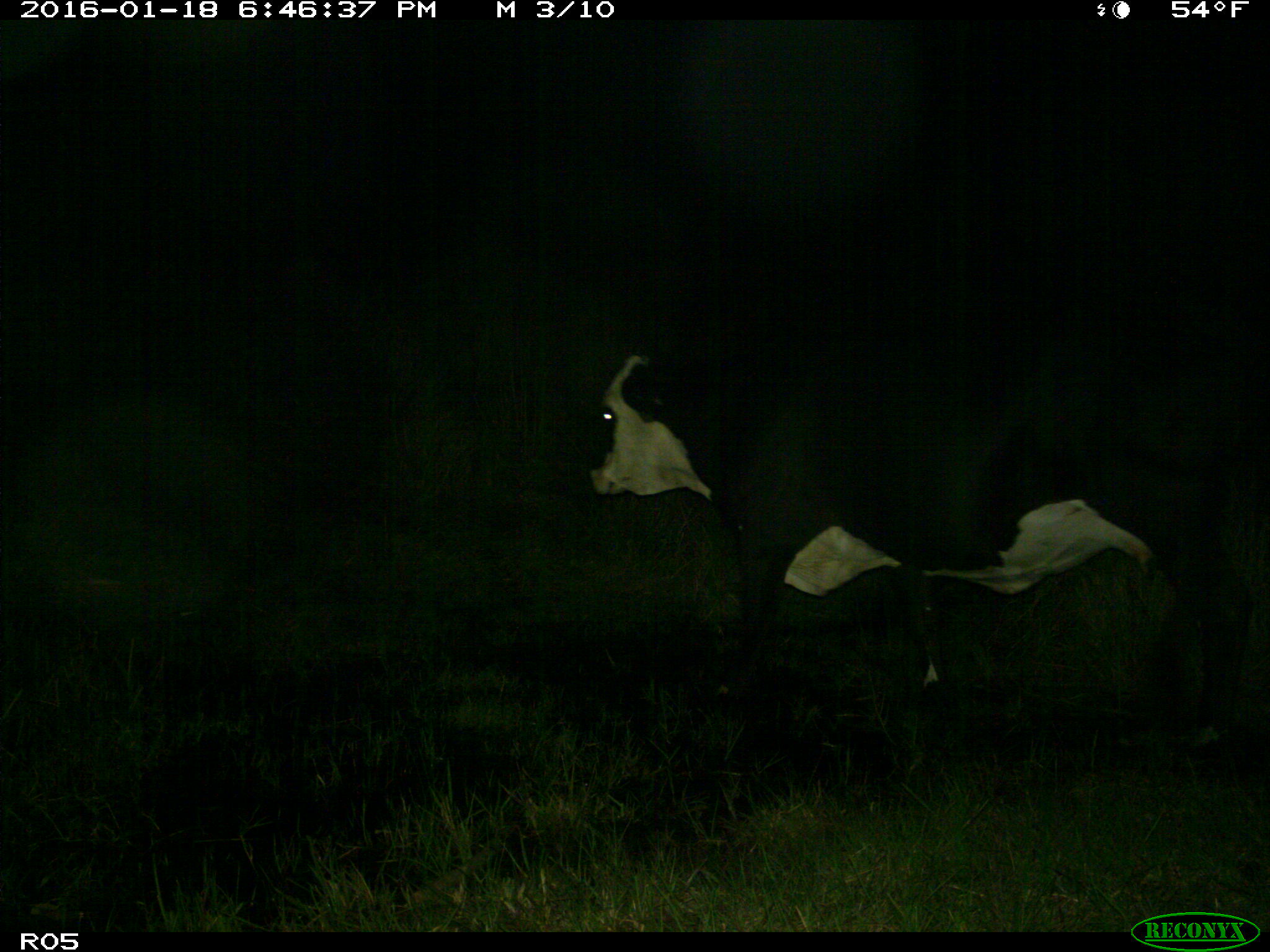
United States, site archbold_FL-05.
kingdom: Animalia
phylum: Chordata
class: Mammalia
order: Artiodactyla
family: Bovidae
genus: Bos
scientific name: Bos taurus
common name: domestic cow